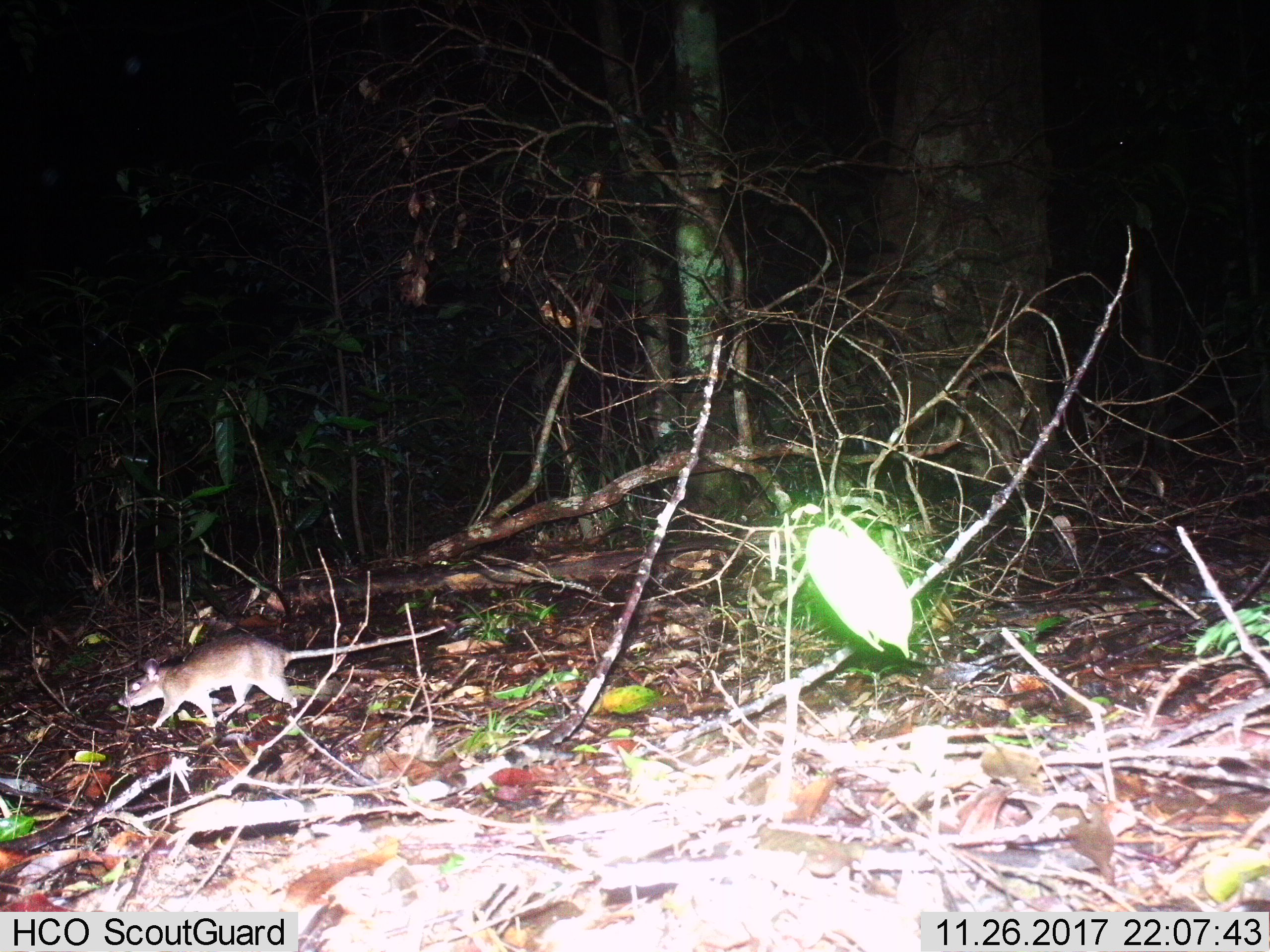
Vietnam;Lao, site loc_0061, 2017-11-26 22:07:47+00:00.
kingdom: Animalia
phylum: Chordata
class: Mammalia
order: Rodentia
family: Muridae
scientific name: Muridae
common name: old-world mice and rats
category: unidentified murid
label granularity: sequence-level